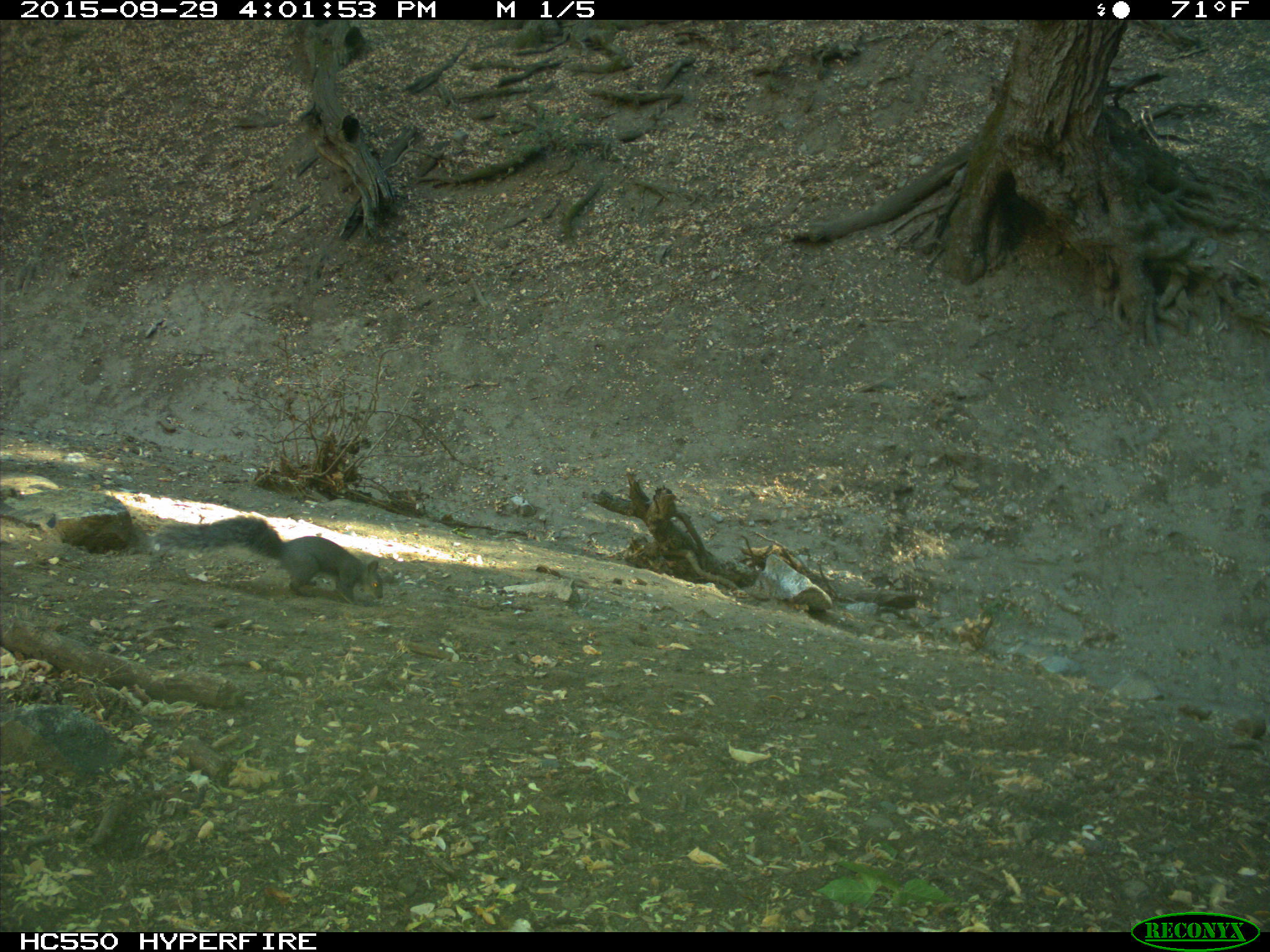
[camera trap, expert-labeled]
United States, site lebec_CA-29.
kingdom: Animalia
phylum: Chordata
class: Mammalia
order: Rodentia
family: Sciuridae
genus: Sciurus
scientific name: Sciurus carolinensis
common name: eastern gray squirrel